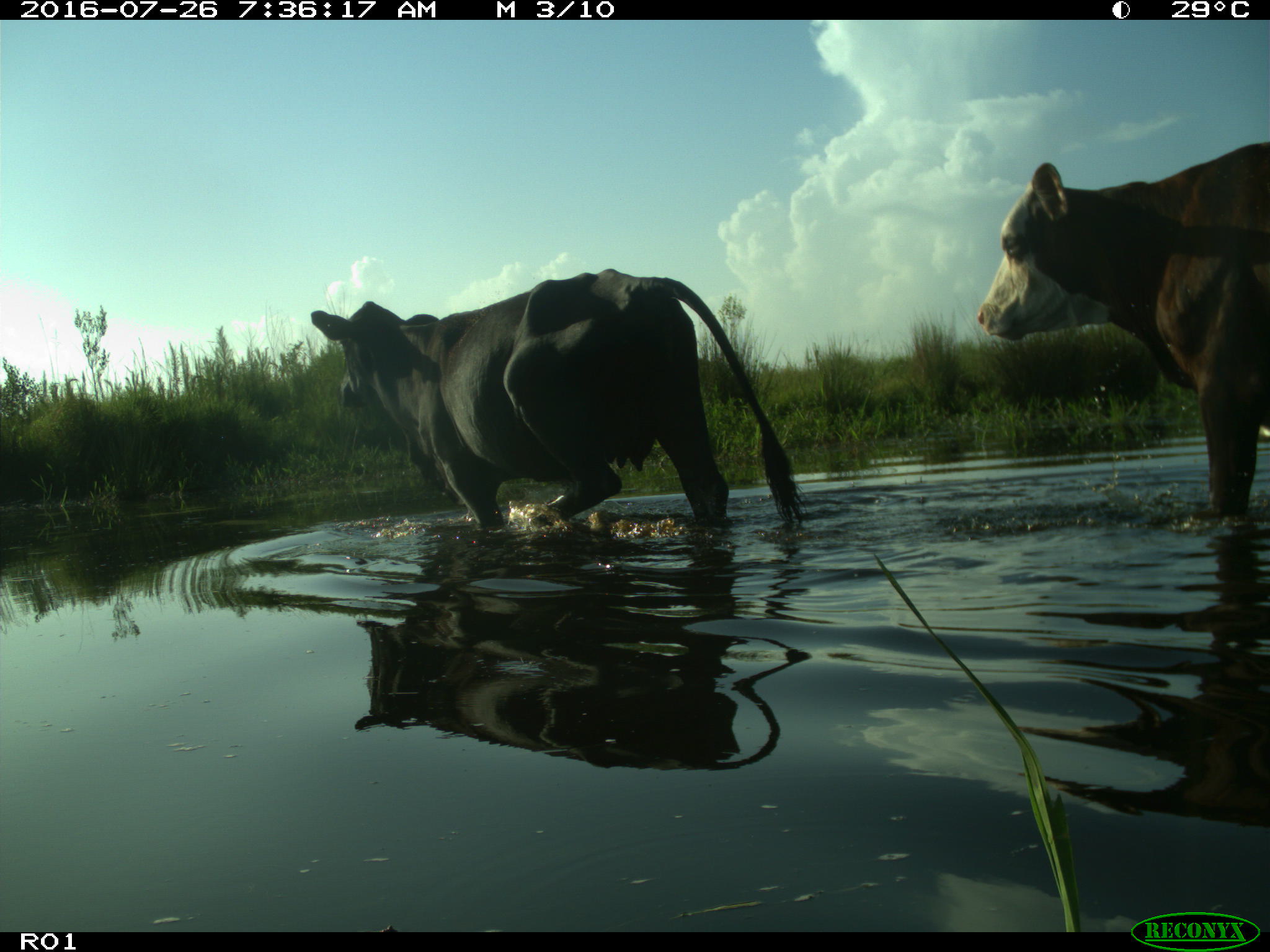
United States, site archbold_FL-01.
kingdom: Animalia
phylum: Chordata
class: Mammalia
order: Artiodactyla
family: Bovidae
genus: Bos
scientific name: Bos taurus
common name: domestic cow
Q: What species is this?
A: Bos taurus (domestic cow).